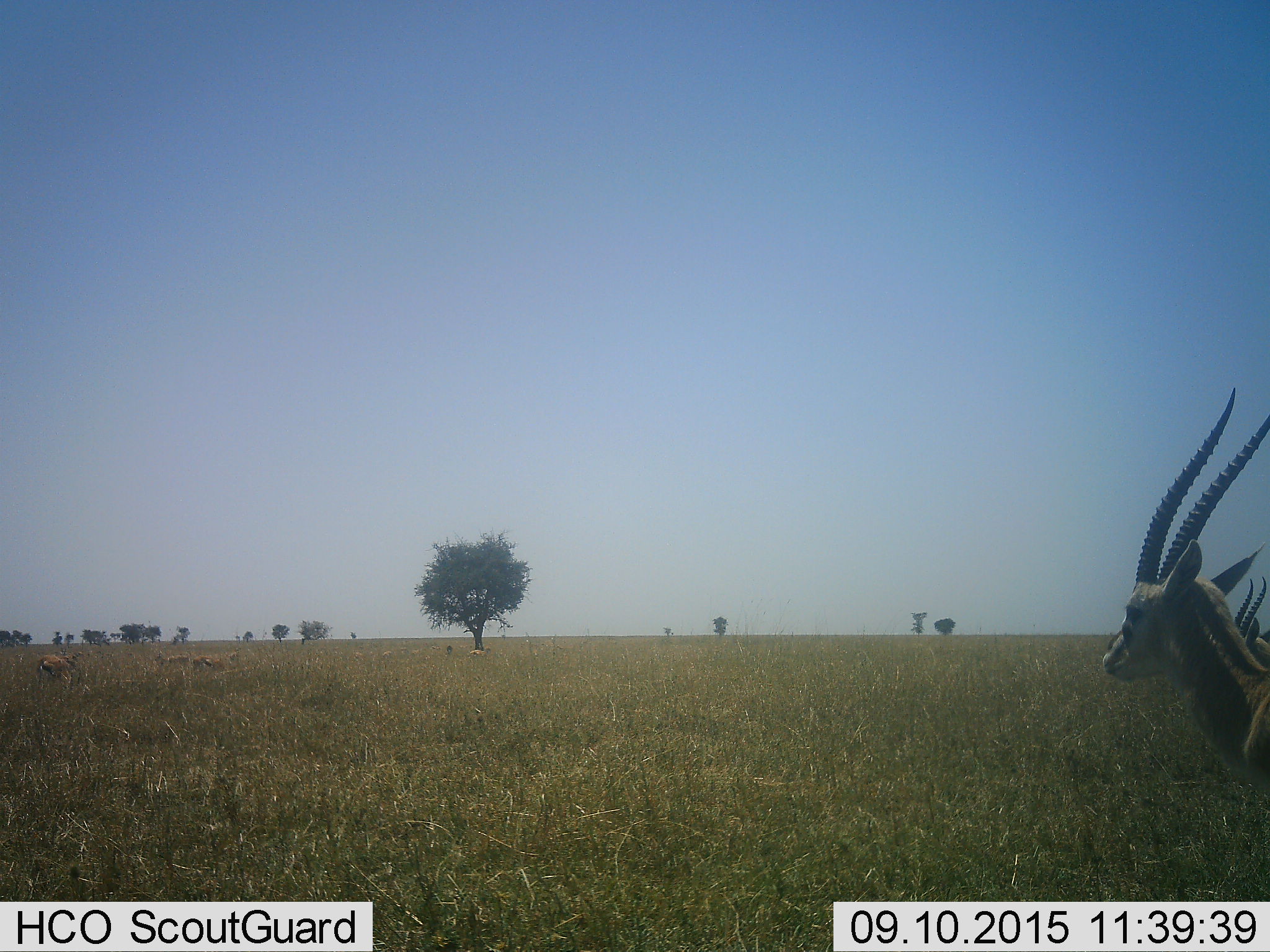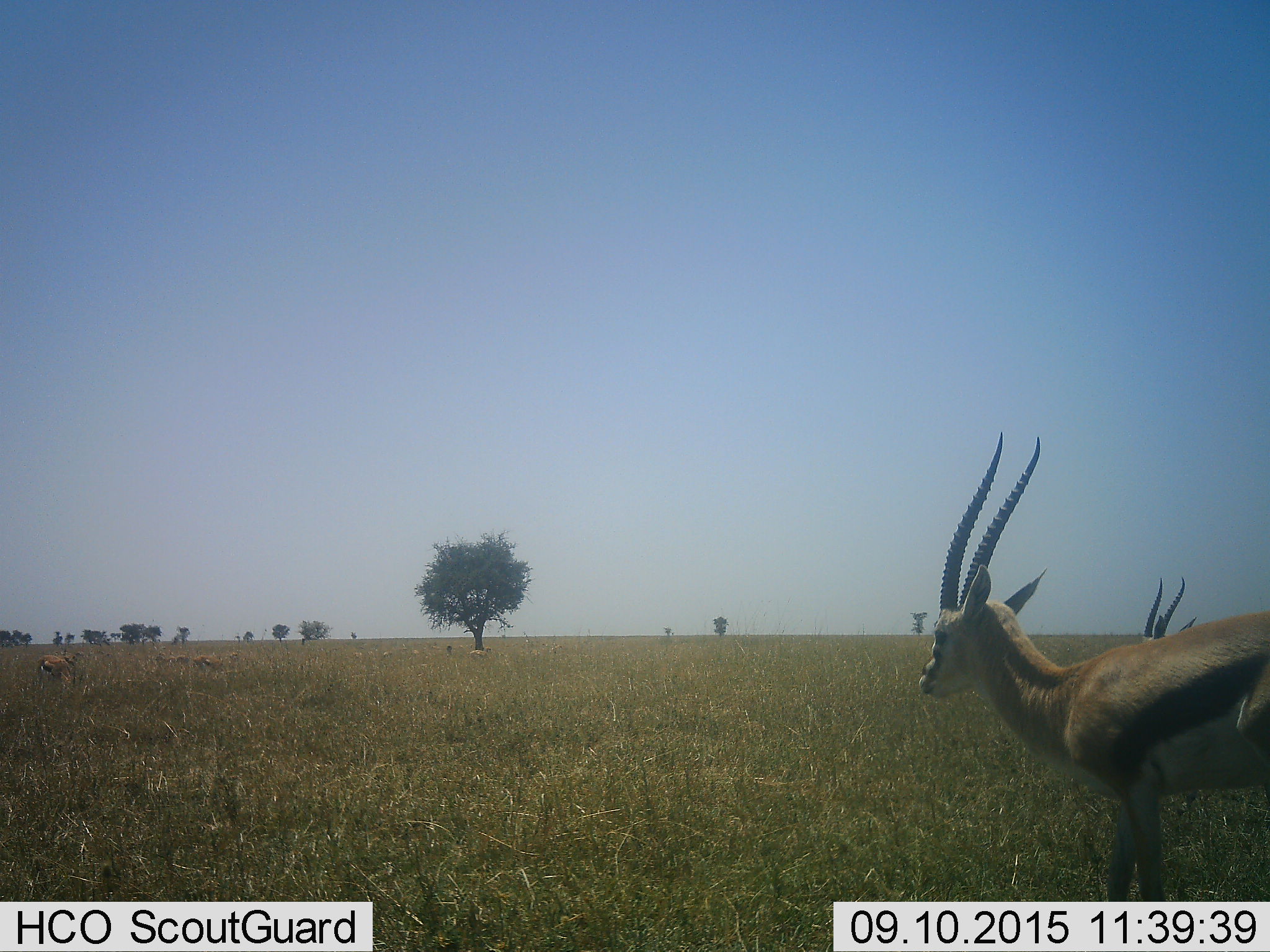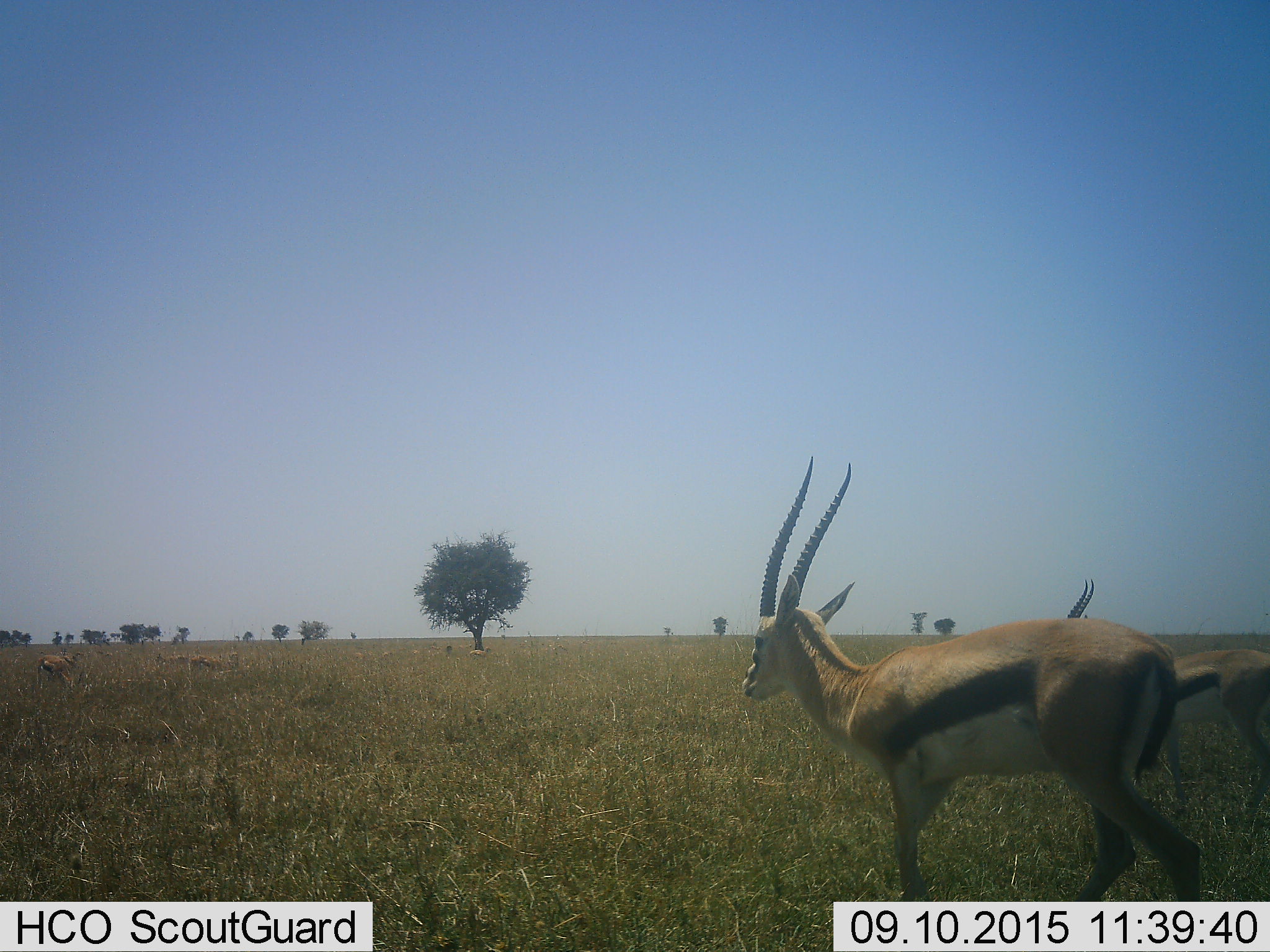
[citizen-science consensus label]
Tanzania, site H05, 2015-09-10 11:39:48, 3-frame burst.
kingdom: Animalia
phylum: Chordata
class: Mammalia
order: Artiodactyla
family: Bovidae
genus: Eudorcas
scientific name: Eudorcas thomsonii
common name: thomson's gazelle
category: gazellethomsons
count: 5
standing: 75%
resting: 0%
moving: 75%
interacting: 0%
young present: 0%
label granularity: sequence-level